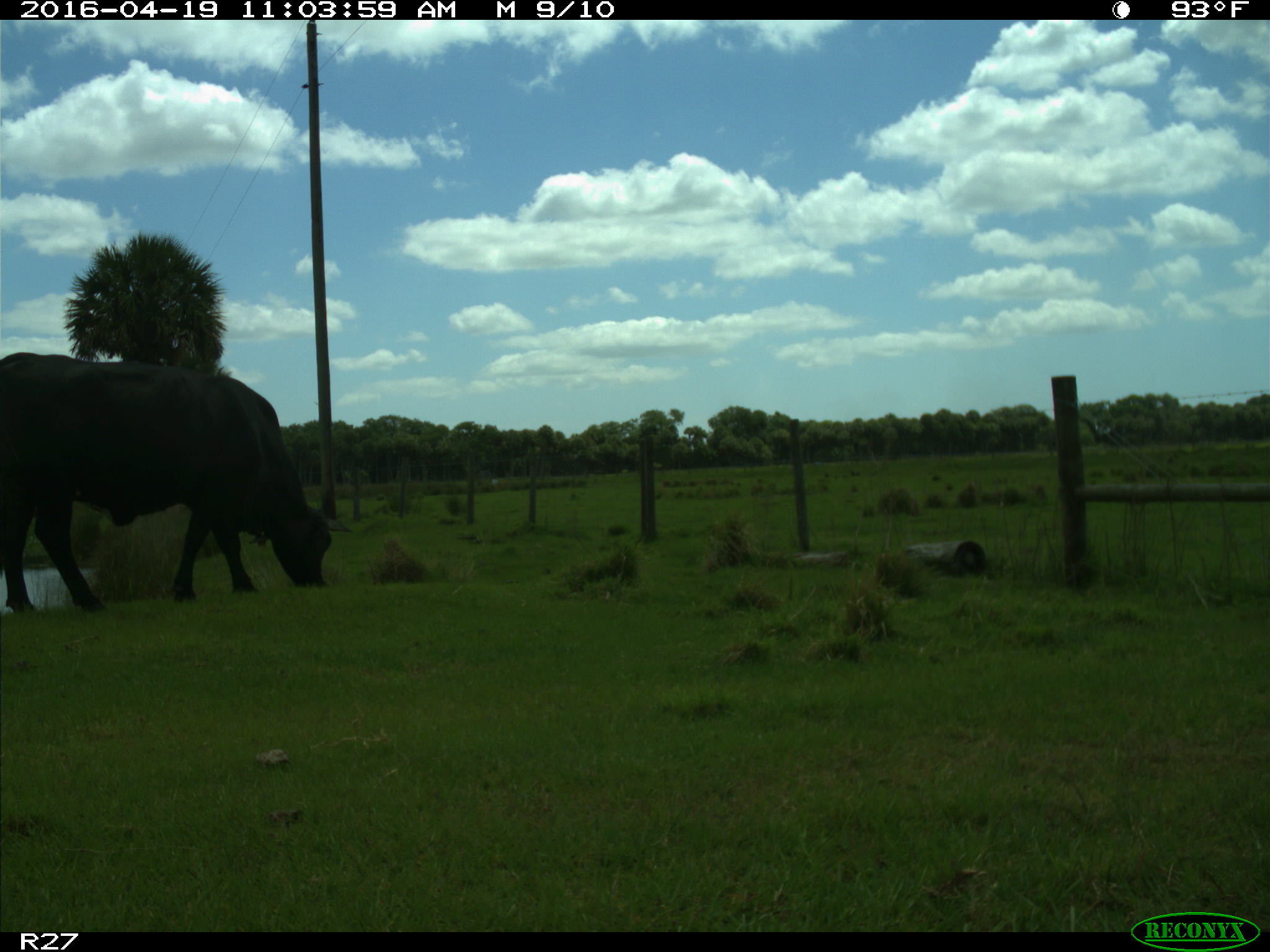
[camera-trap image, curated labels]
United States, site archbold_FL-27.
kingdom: Animalia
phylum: Chordata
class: Mammalia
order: Artiodactyla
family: Bovidae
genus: Bos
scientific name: Bos taurus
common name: domestic cow